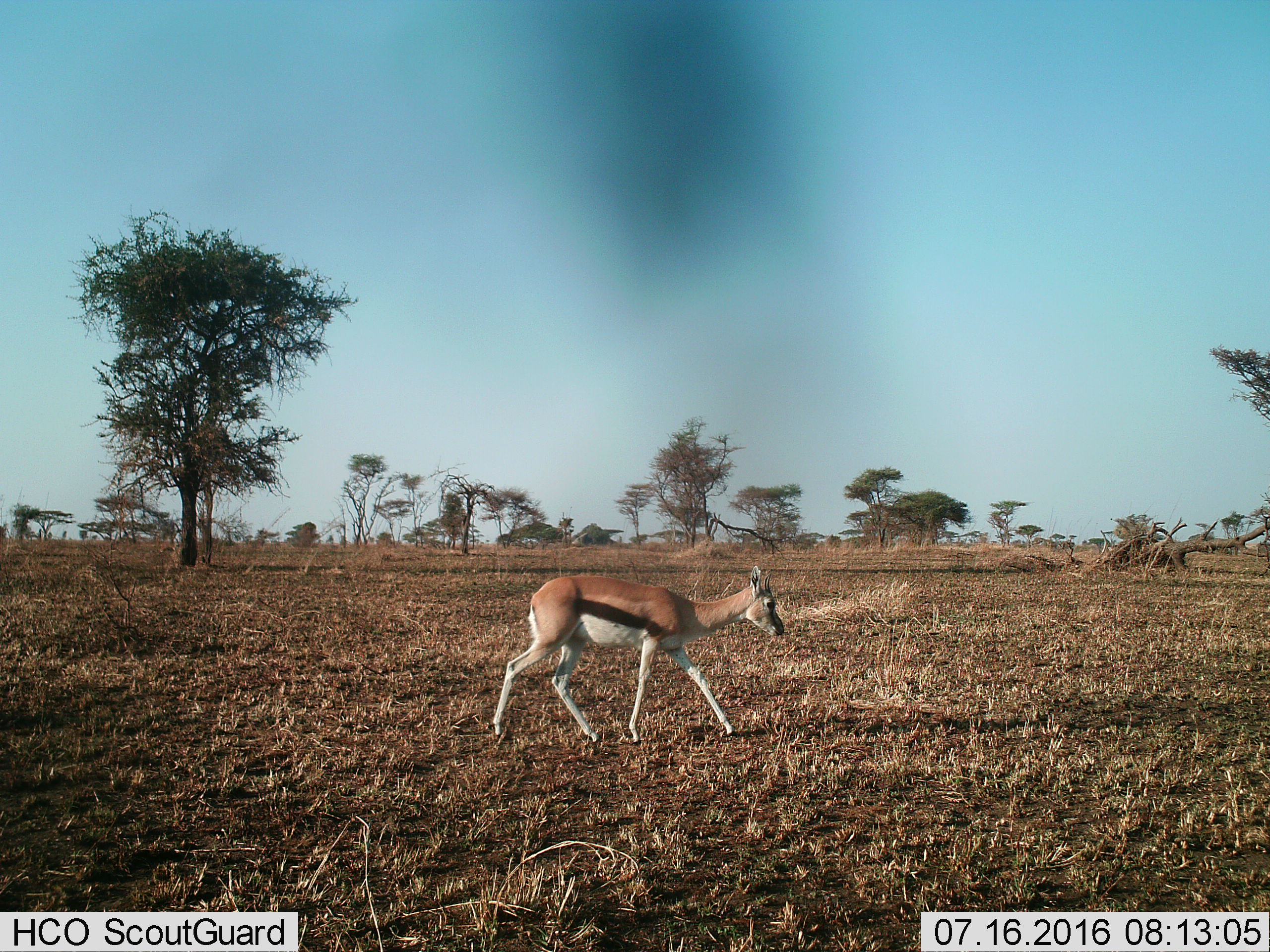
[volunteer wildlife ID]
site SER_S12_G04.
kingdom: Animalia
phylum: Chordata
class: Mammalia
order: Artiodactyla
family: Bovidae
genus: Eudorcas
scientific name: Eudorcas thomsonii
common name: thomson's gazelle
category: gazellethomsons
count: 1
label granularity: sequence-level